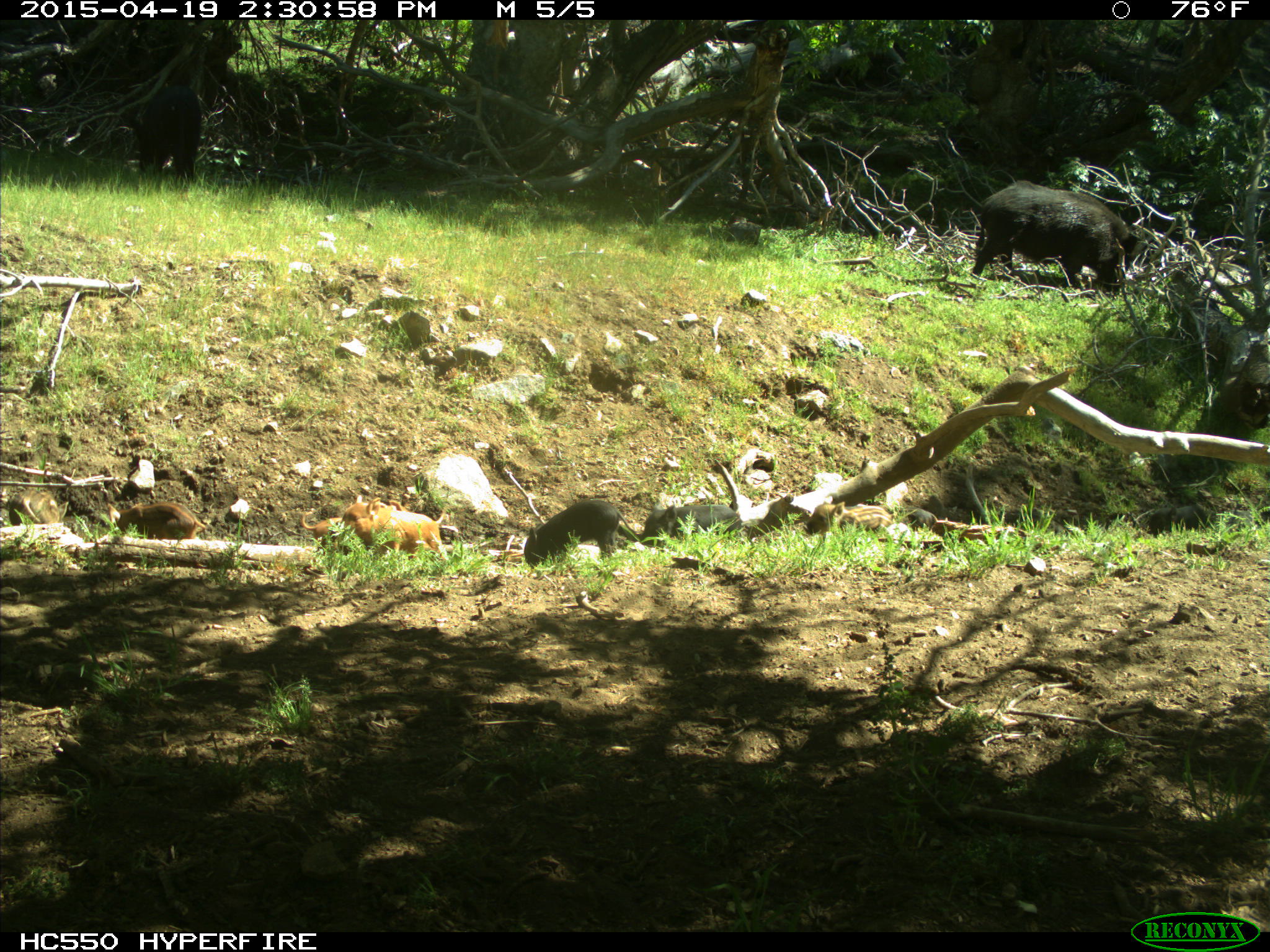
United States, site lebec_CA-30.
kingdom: Animalia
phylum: Chordata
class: Mammalia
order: Artiodactyla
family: Suidae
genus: Sus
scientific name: Sus scrofa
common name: wild boar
Sus scrofa (wild boar).